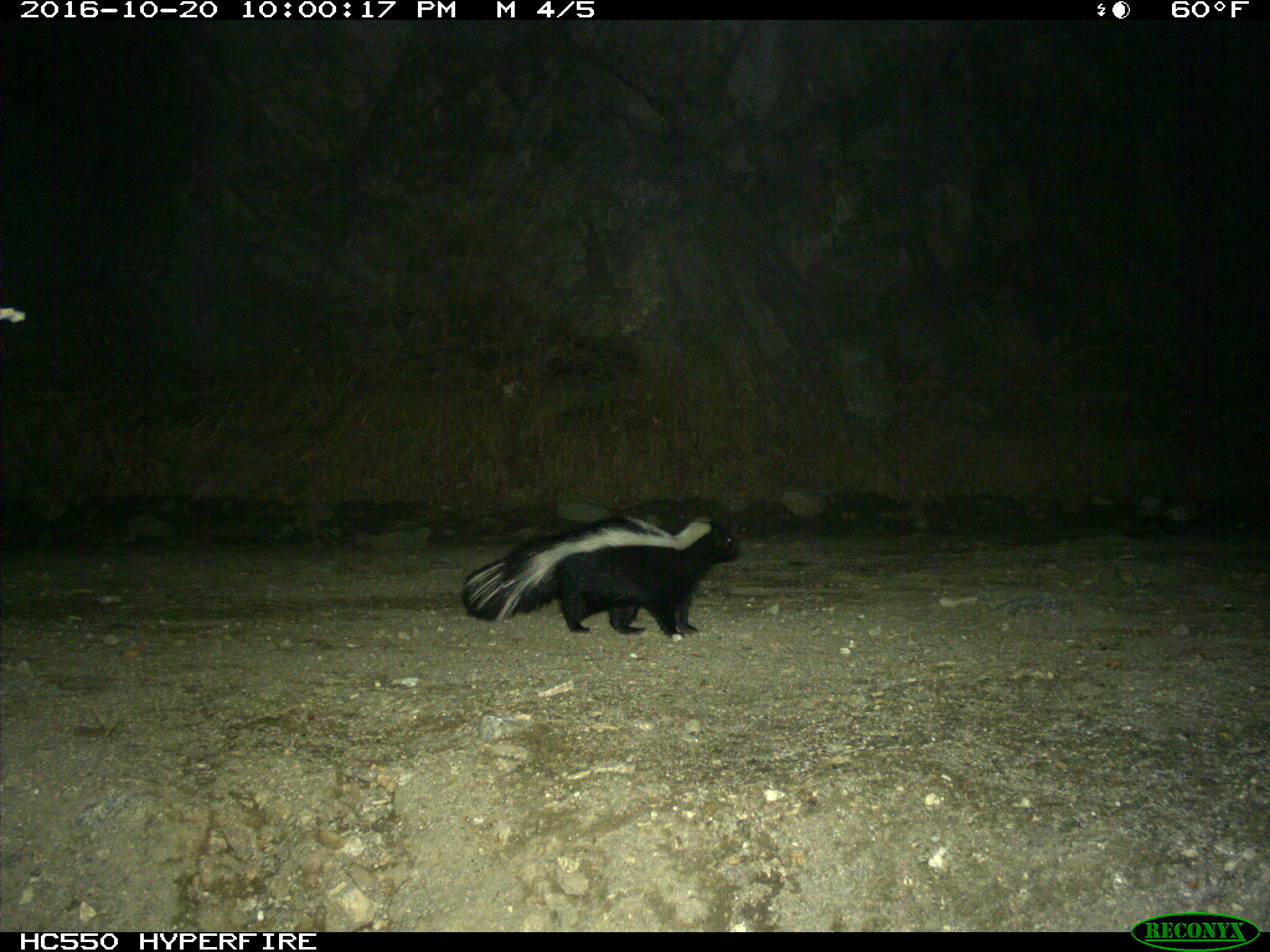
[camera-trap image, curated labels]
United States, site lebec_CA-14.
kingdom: Animalia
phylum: Chordata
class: Mammalia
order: Carnivora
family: Mephitidae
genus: Mephitis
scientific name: Mephitis mephitis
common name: striped skunk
Mephitis mephitis (striped skunk).